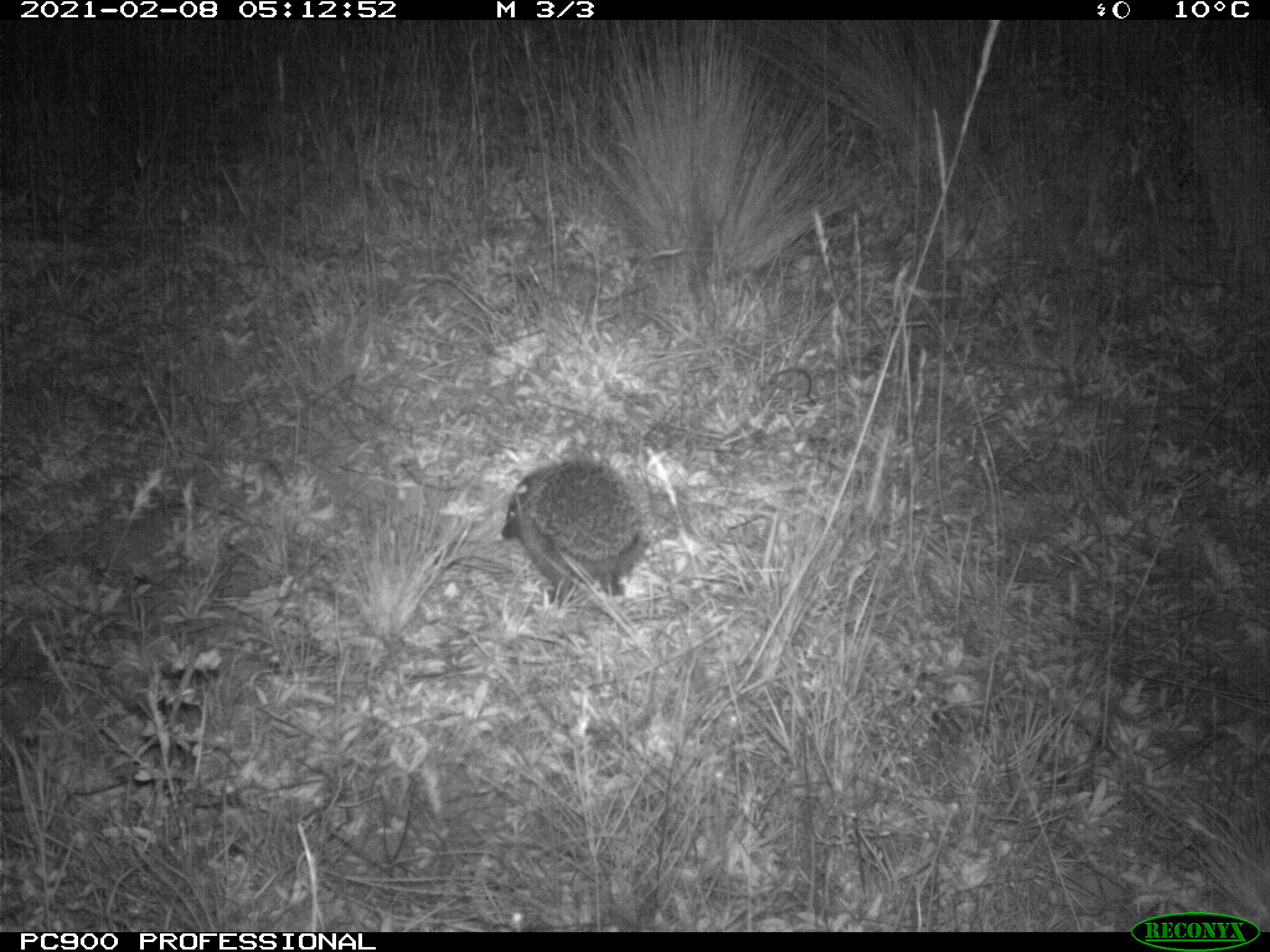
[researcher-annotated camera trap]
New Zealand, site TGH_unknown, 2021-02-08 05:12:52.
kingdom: Animalia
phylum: Chordata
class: Mammalia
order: Eulipotyphla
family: Erinaceidae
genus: Erinaceus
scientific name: Erinaceus europaeus europaeus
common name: european hedgehog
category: hedgehog